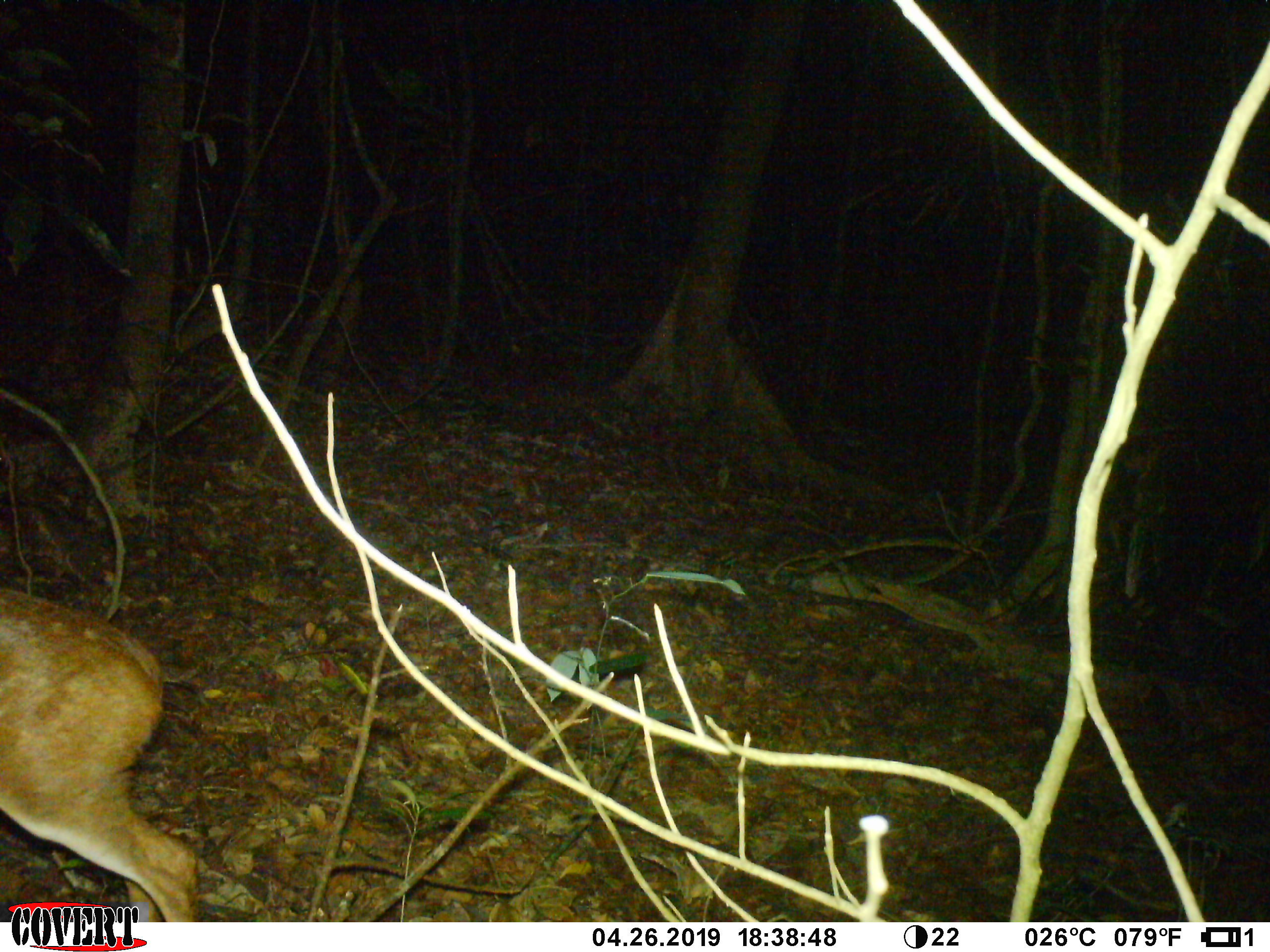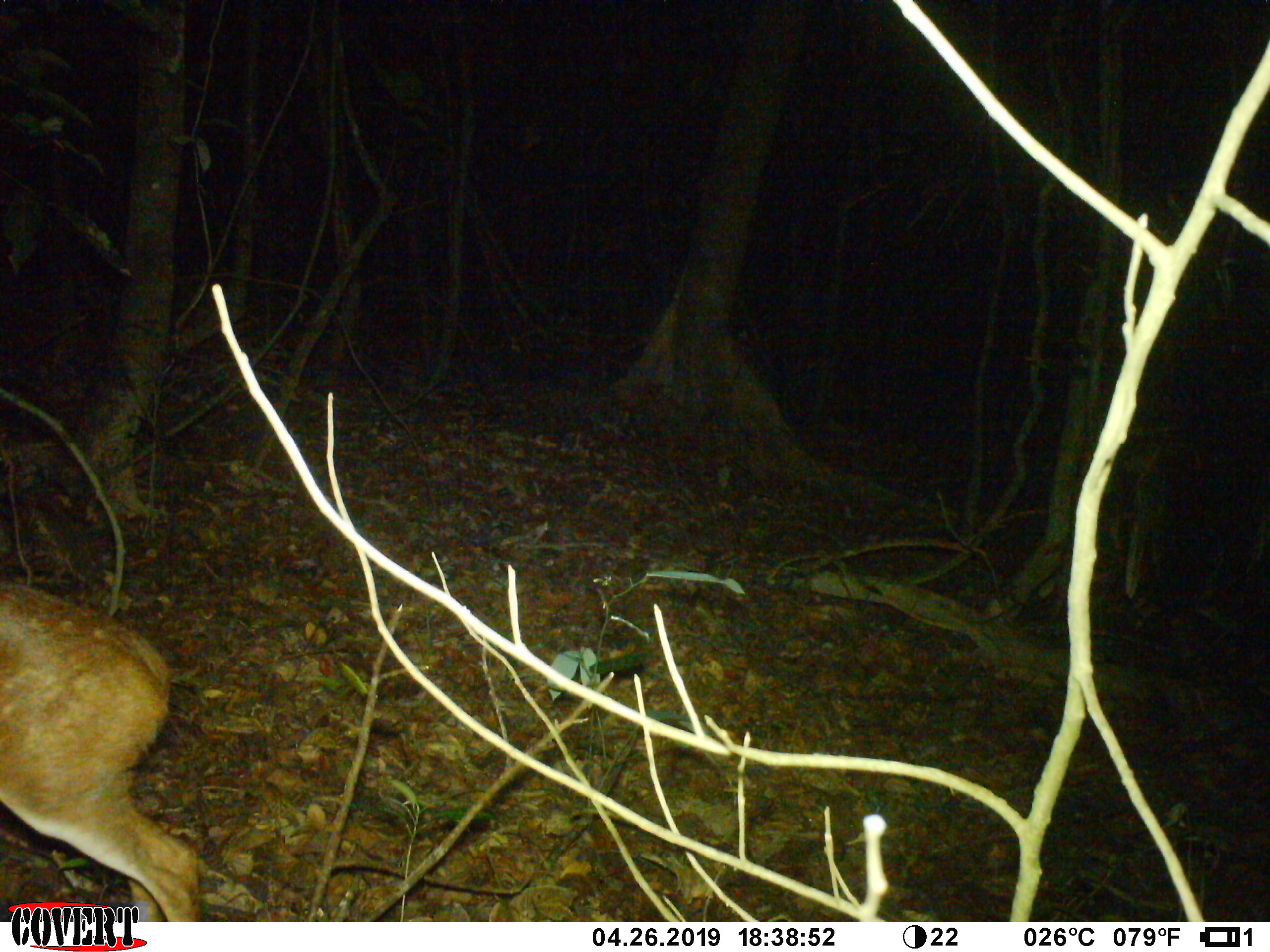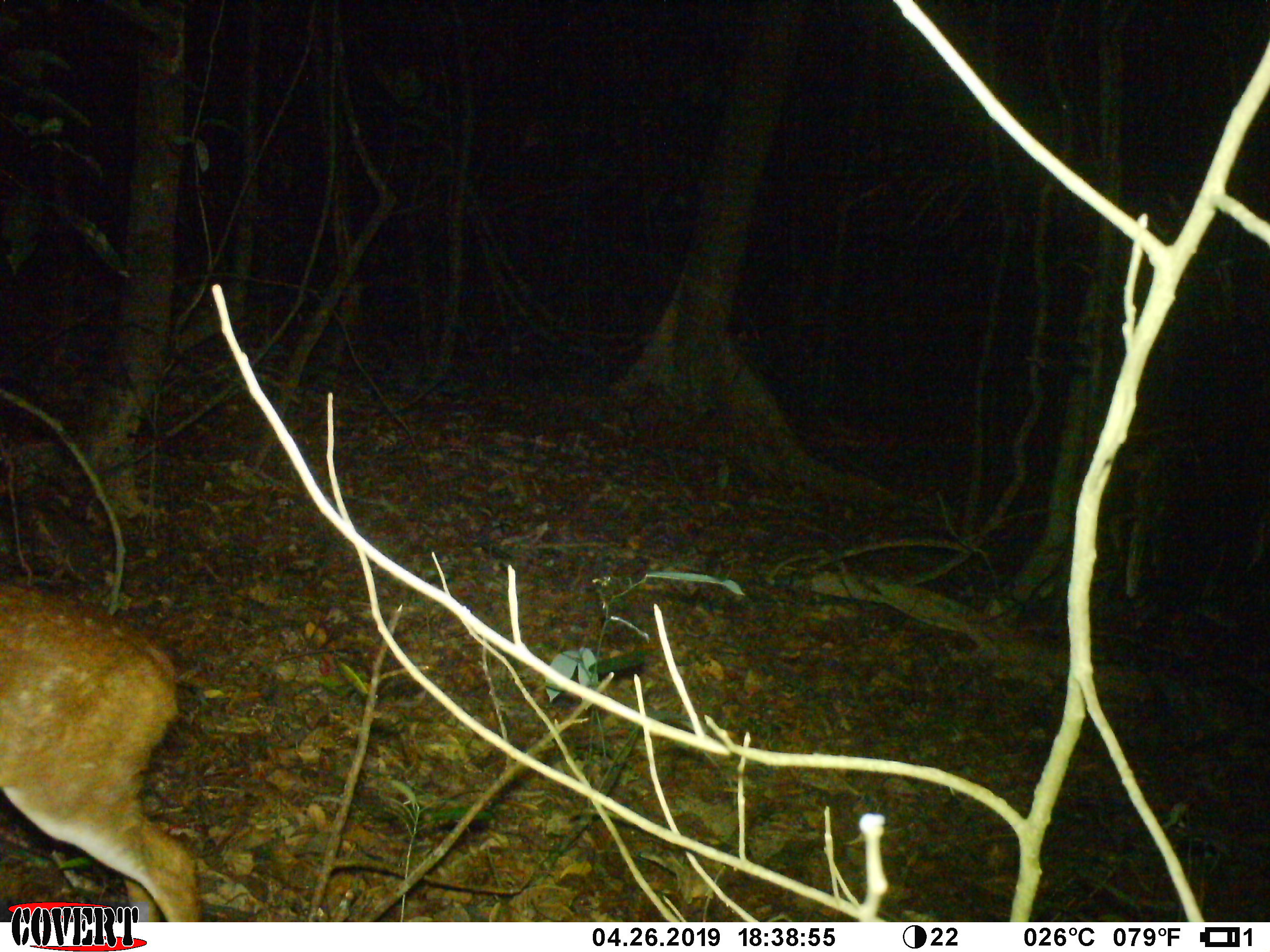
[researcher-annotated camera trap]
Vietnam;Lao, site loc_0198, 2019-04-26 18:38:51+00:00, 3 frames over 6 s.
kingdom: Animalia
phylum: Chordata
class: Mammalia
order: Artiodactyla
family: Cervidae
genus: Muntiacus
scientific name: Muntiacus vuquangensis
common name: large-antlered muntjac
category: large antlered muntjac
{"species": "large antlered muntjac (large-antlered muntjac) (Muntiacus vuquangensis)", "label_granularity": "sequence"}